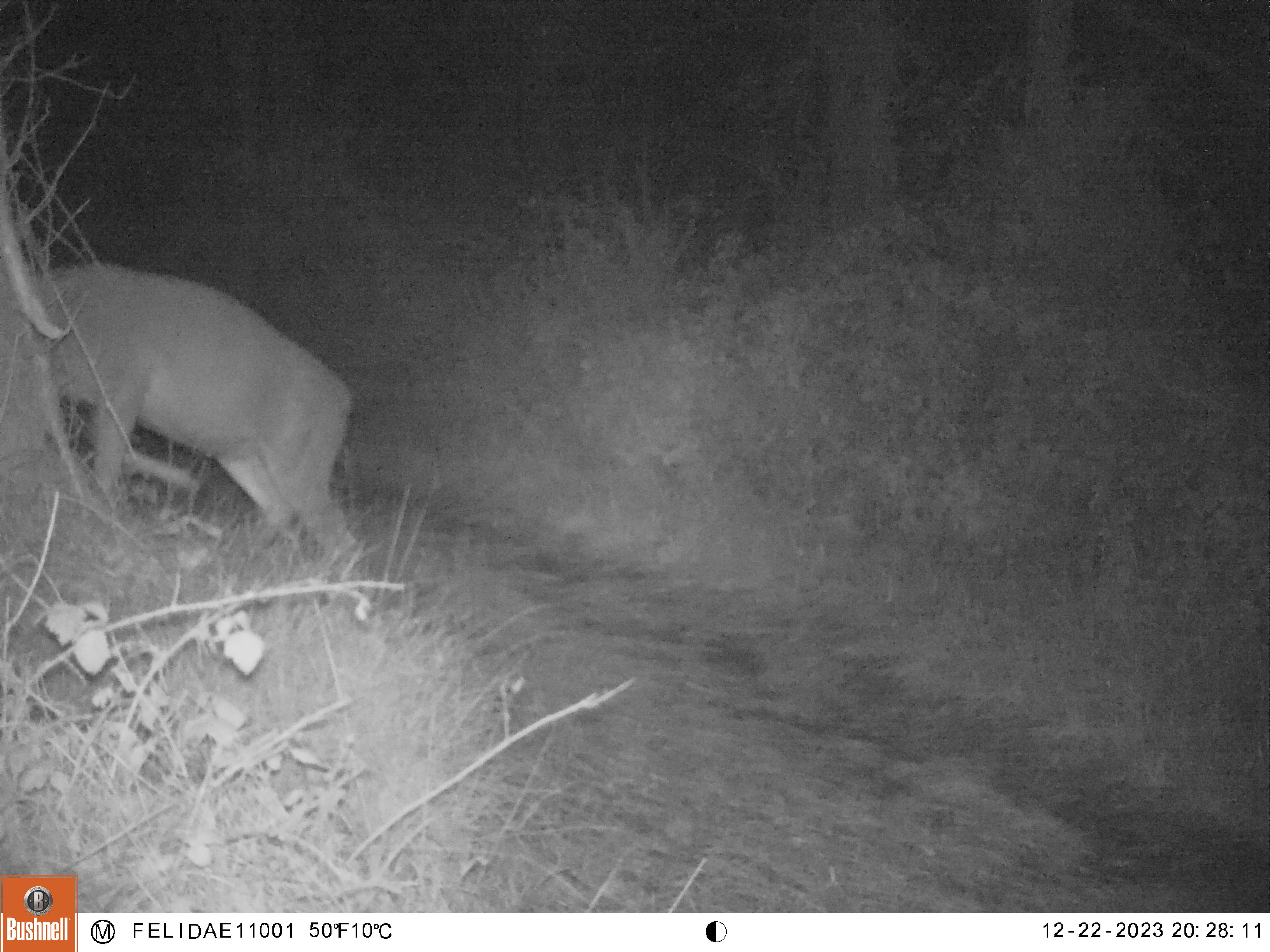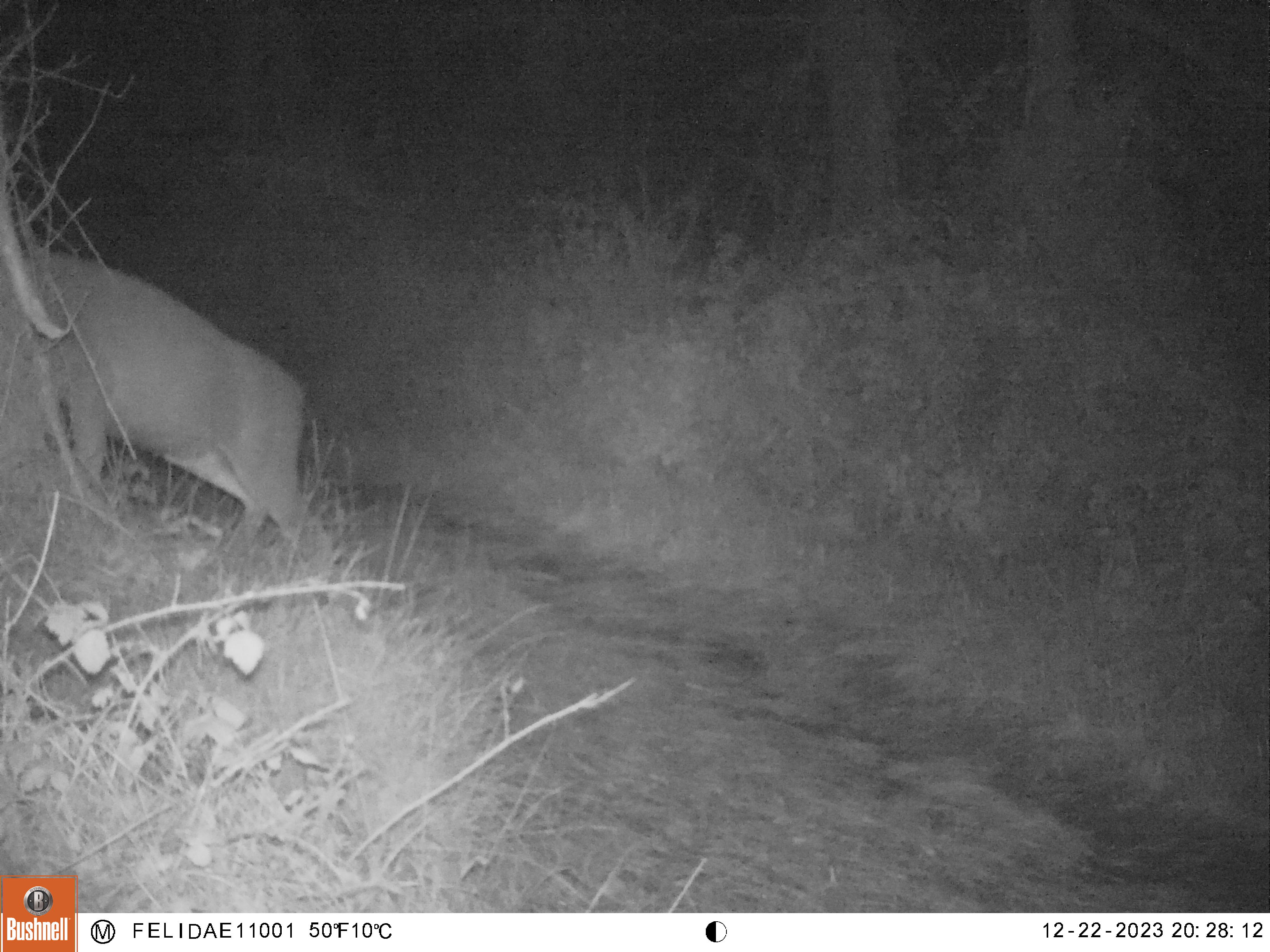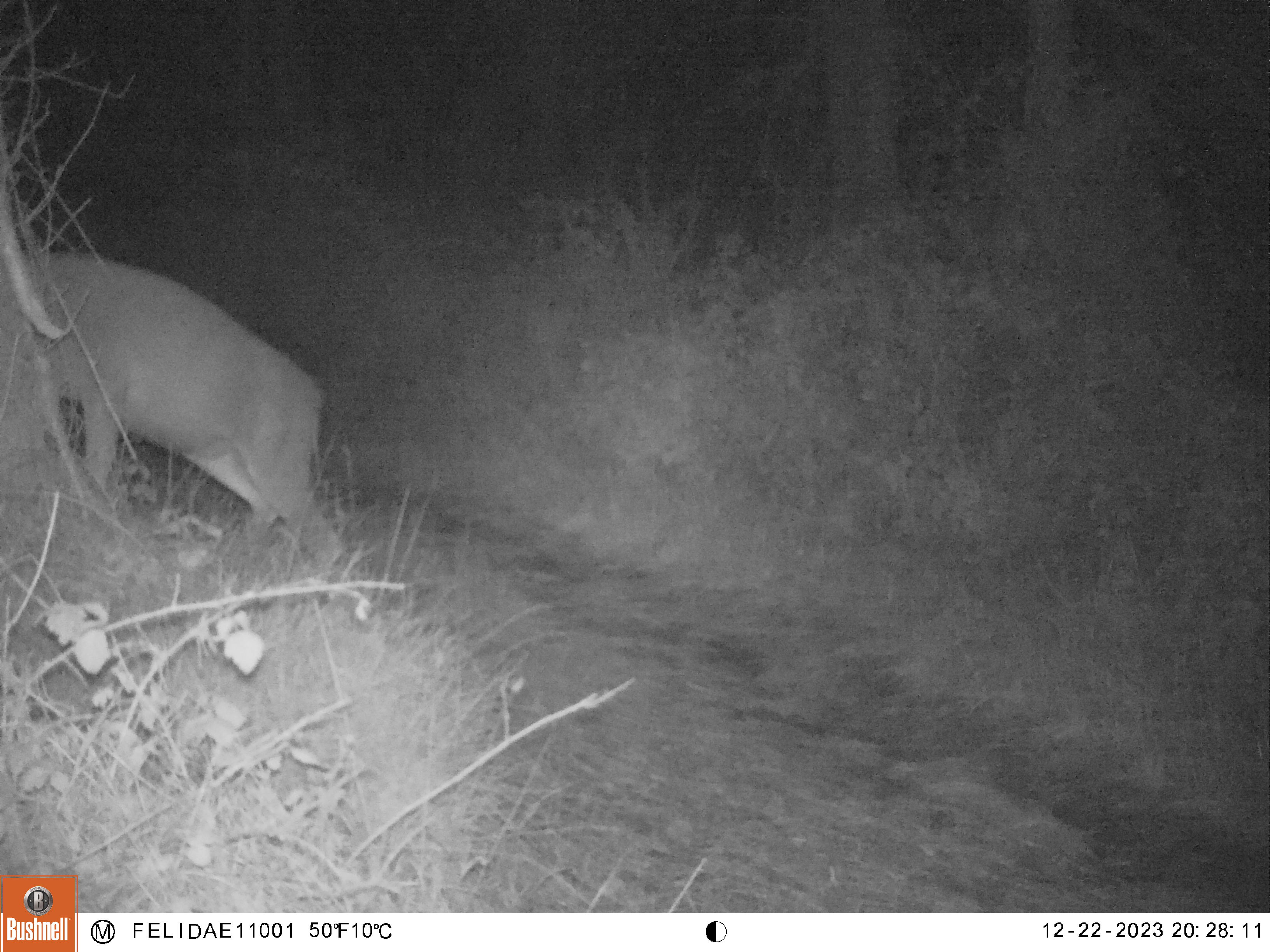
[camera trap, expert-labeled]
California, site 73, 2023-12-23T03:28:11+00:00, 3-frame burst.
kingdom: Animalia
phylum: Chordata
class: Mammalia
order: Artiodactyla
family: Cervidae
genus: Odocoileus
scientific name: Odocoileus hemionus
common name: mule deer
Mule deer (Odocoileus hemionus).